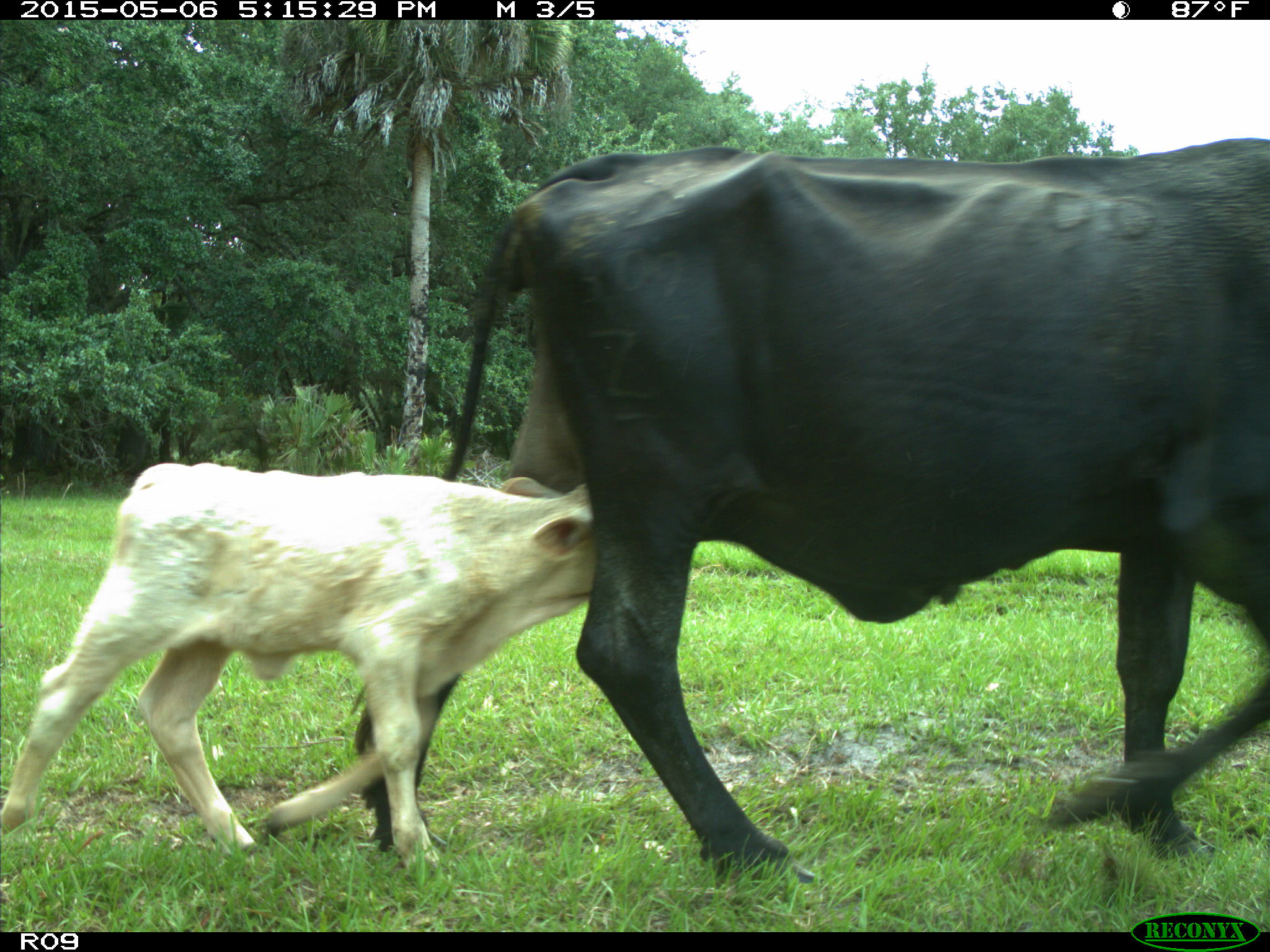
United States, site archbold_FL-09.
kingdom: Animalia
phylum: Chordata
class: Mammalia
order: Artiodactyla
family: Bovidae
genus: Bos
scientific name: Bos taurus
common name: domestic cow